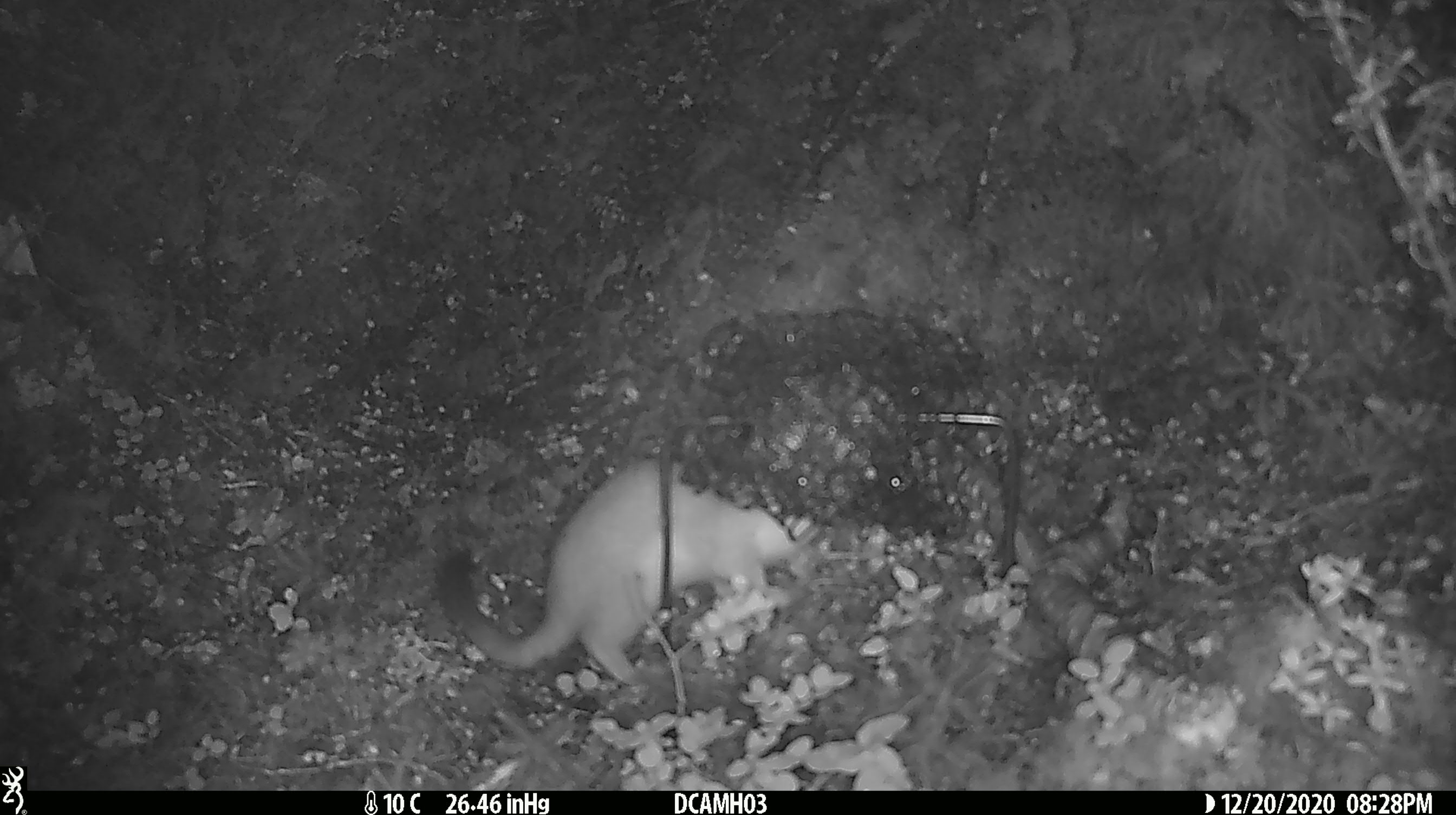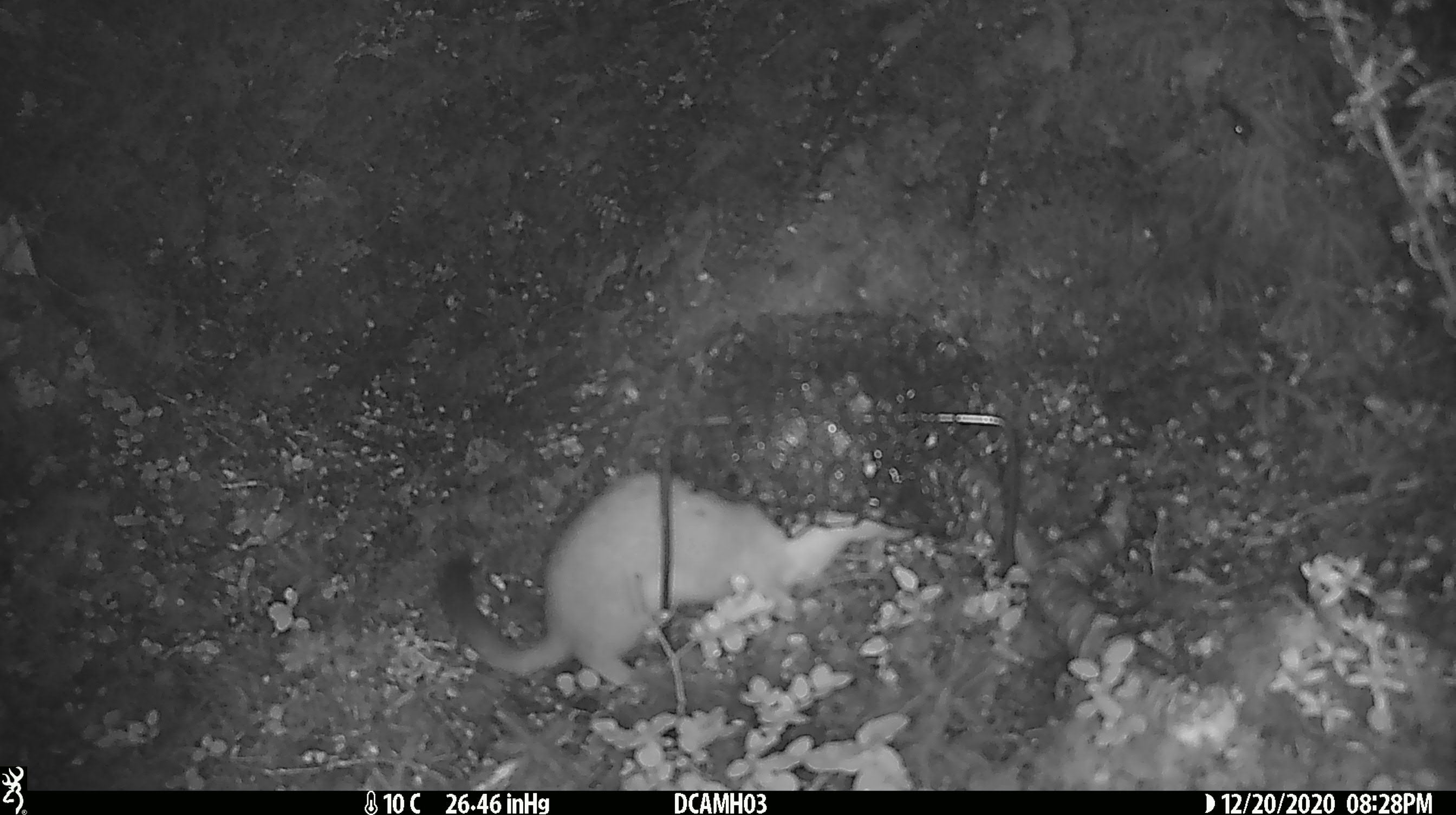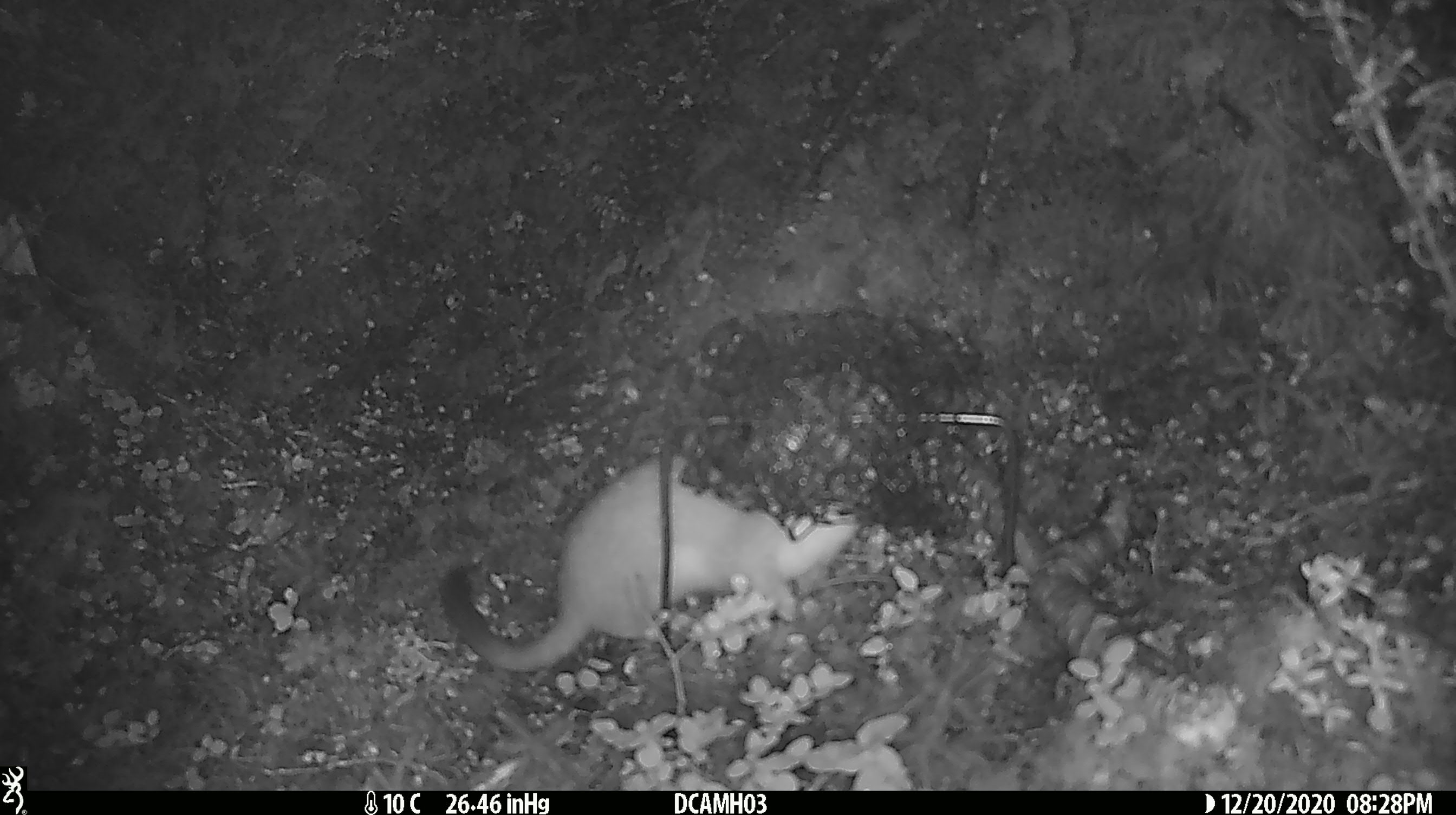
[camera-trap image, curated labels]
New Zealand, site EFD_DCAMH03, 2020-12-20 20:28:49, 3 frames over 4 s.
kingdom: Animalia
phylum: Chordata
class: Mammalia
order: Carnivora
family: Mustelidae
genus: Mustela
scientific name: Mustela erminea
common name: stoat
Stoat (Mustela erminea).